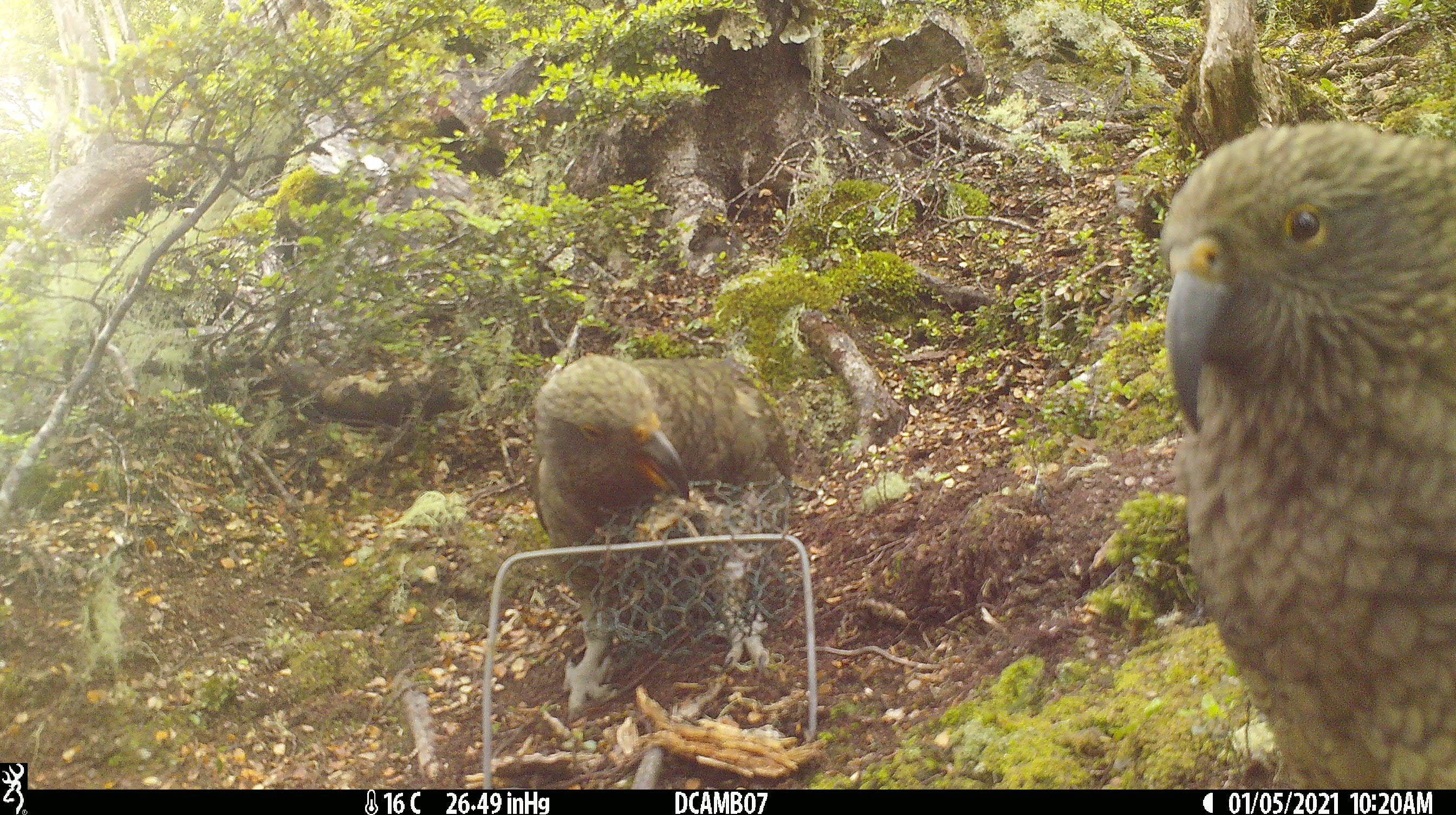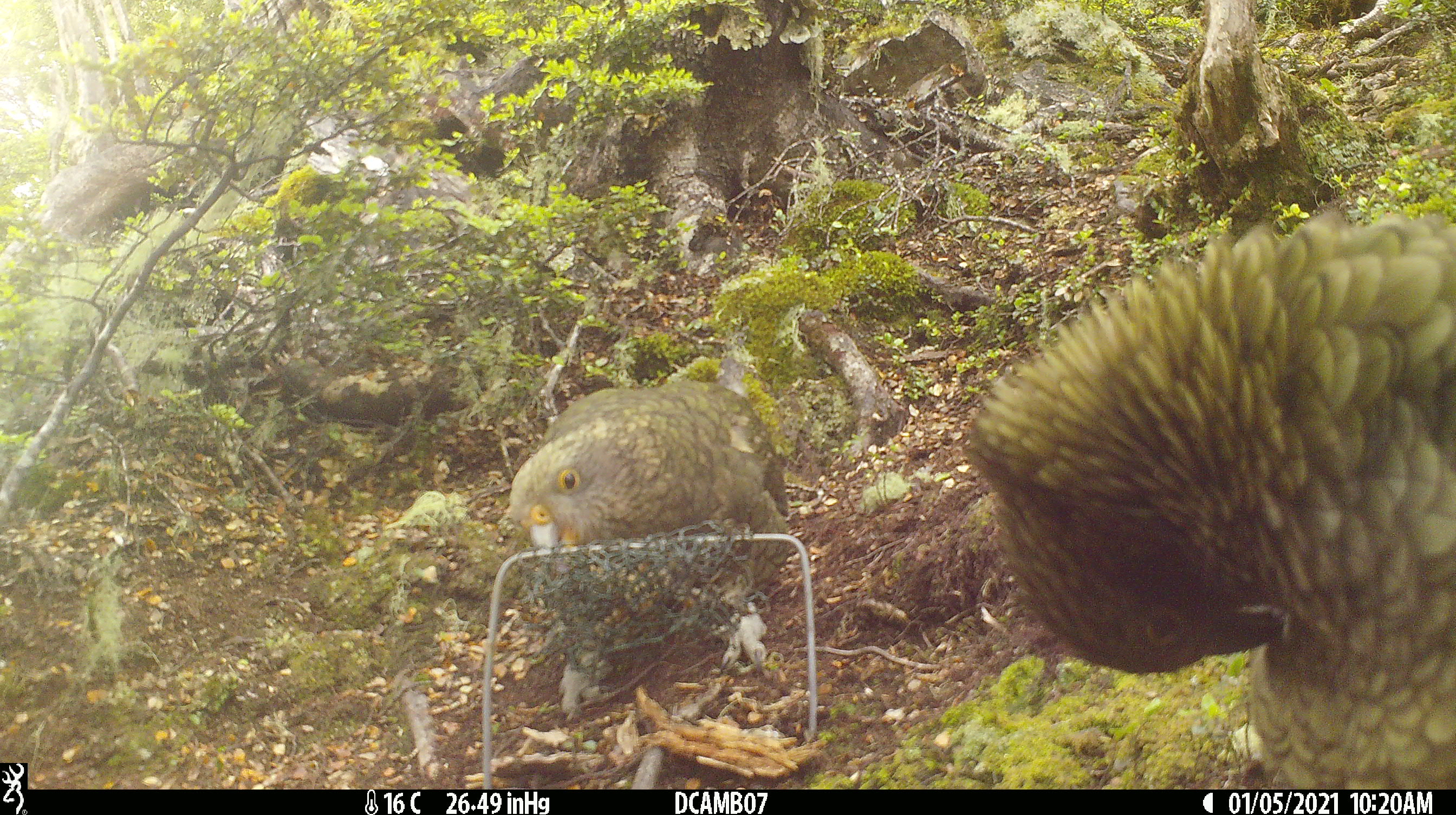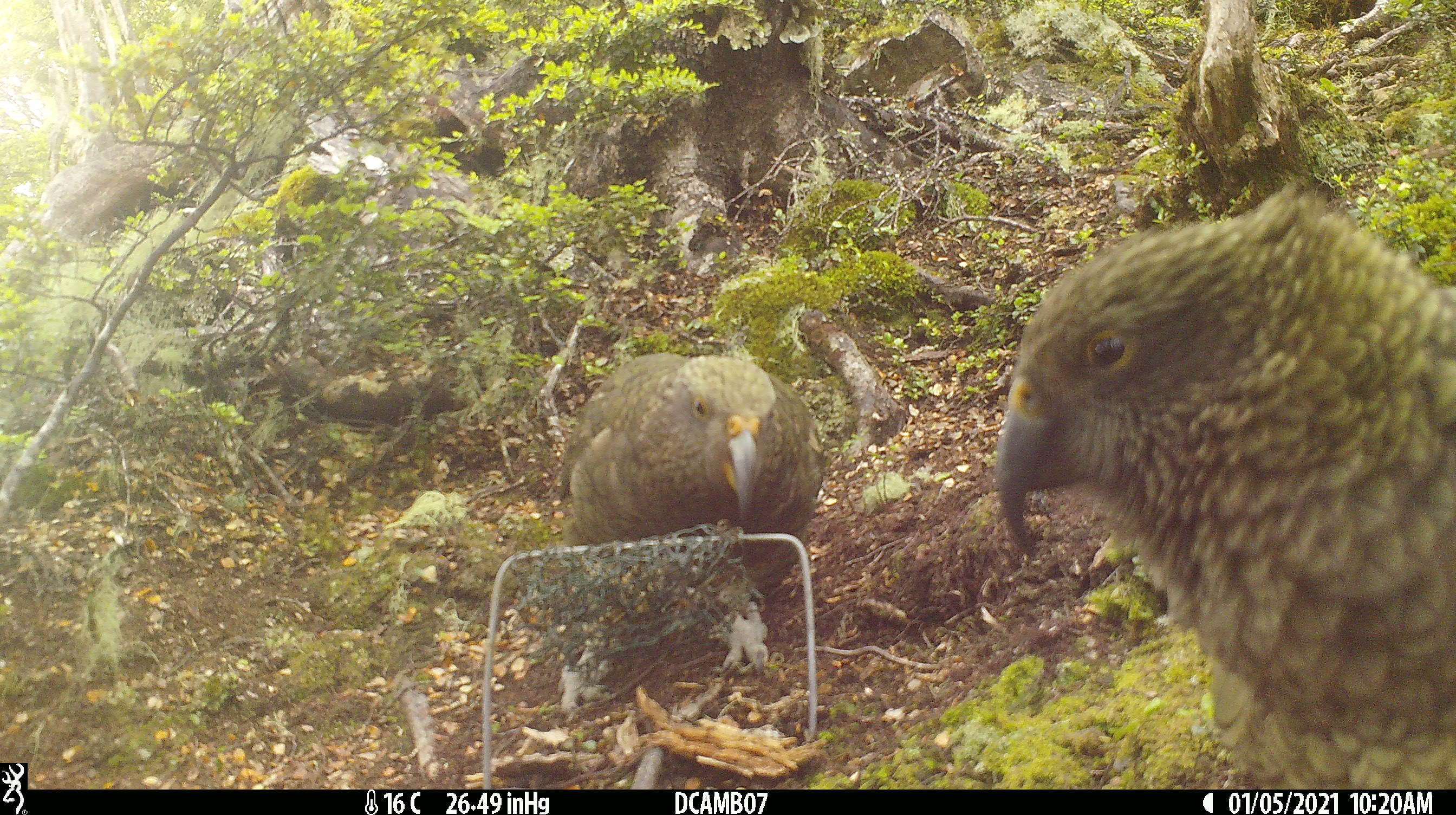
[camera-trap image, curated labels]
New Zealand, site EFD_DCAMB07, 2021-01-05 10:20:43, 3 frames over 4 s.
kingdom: Animalia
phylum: Chordata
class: Aves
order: Psittaciformes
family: Strigopidae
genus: Nestor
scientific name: Nestor notabilis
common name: kea